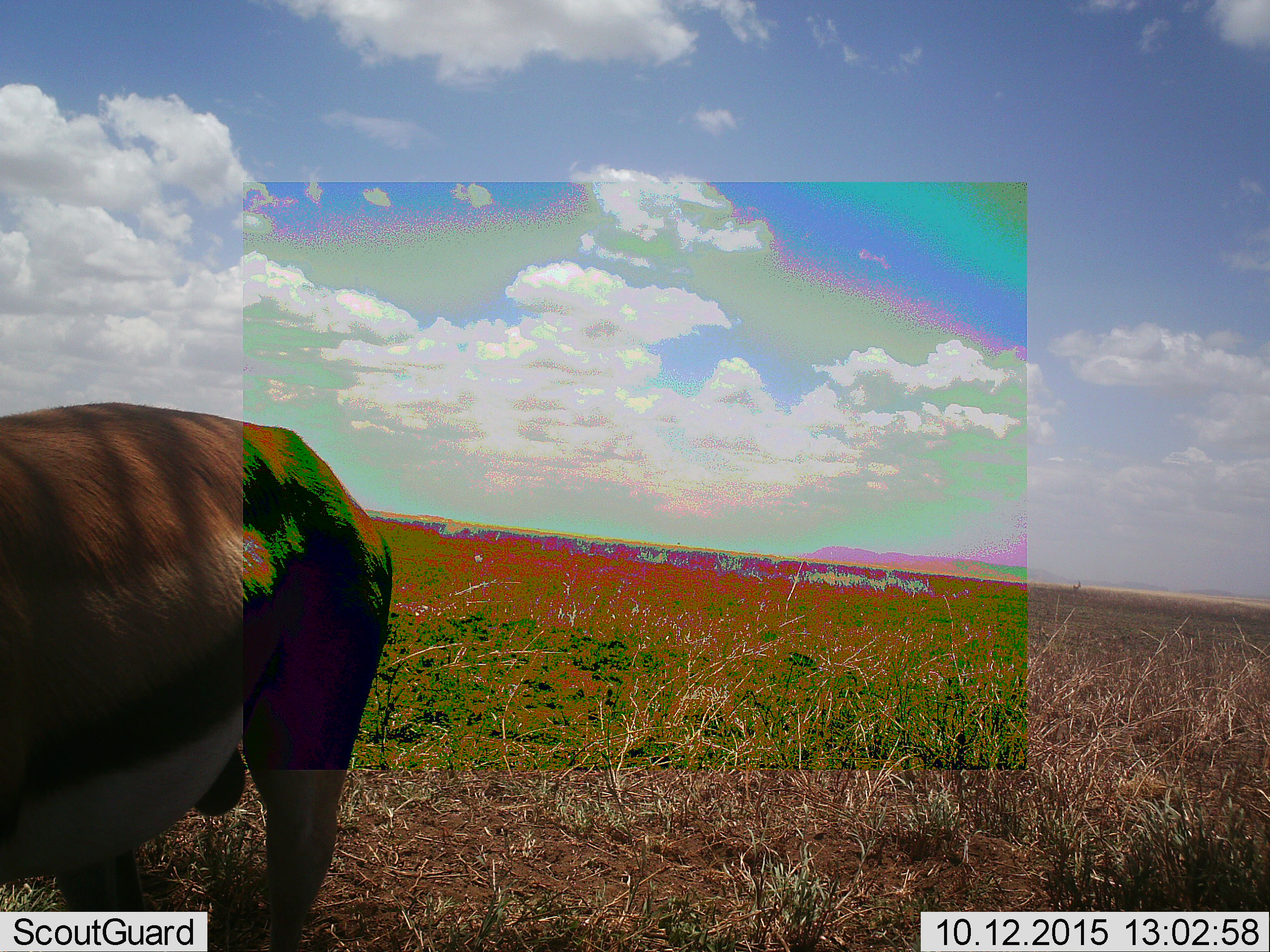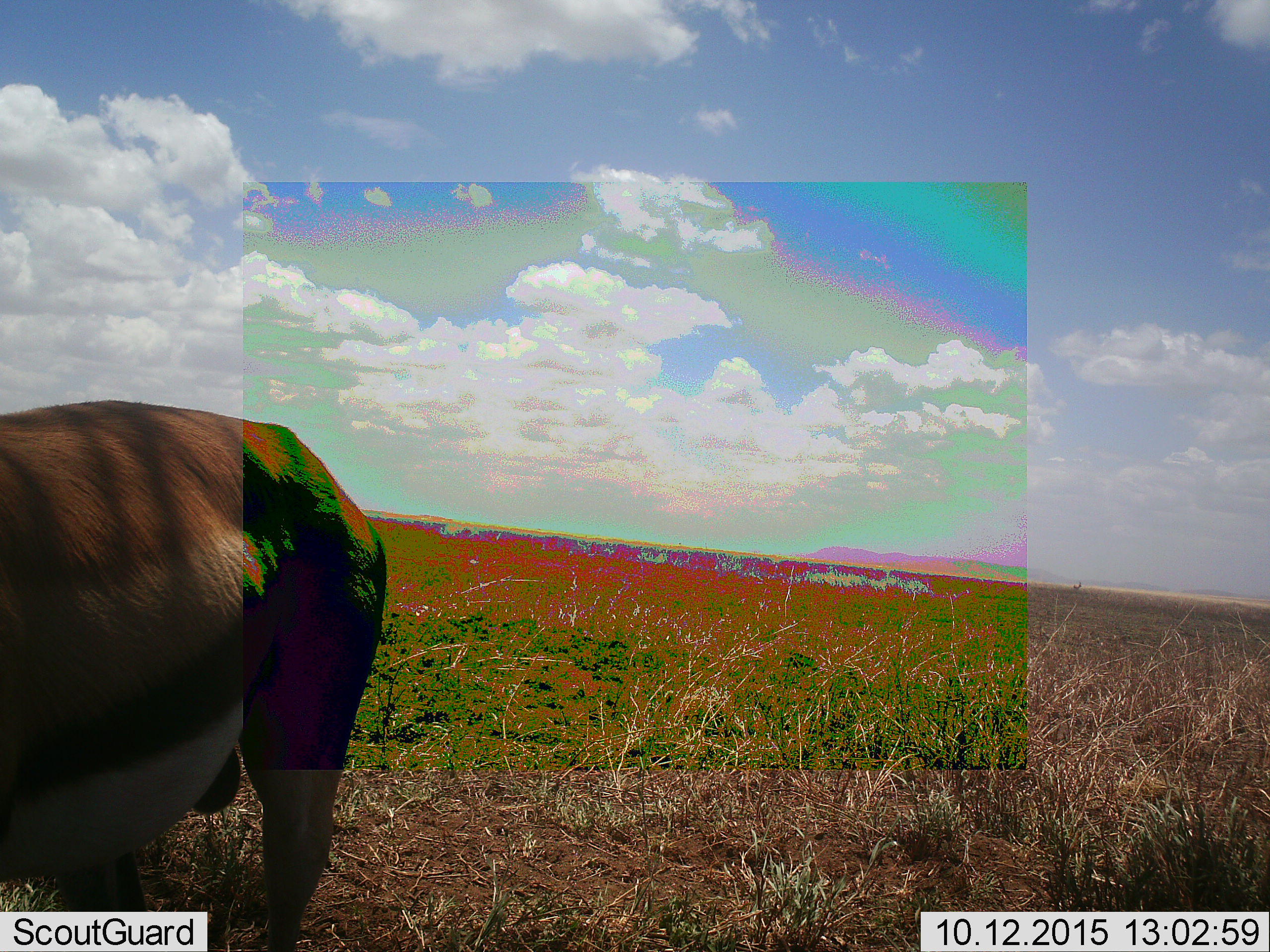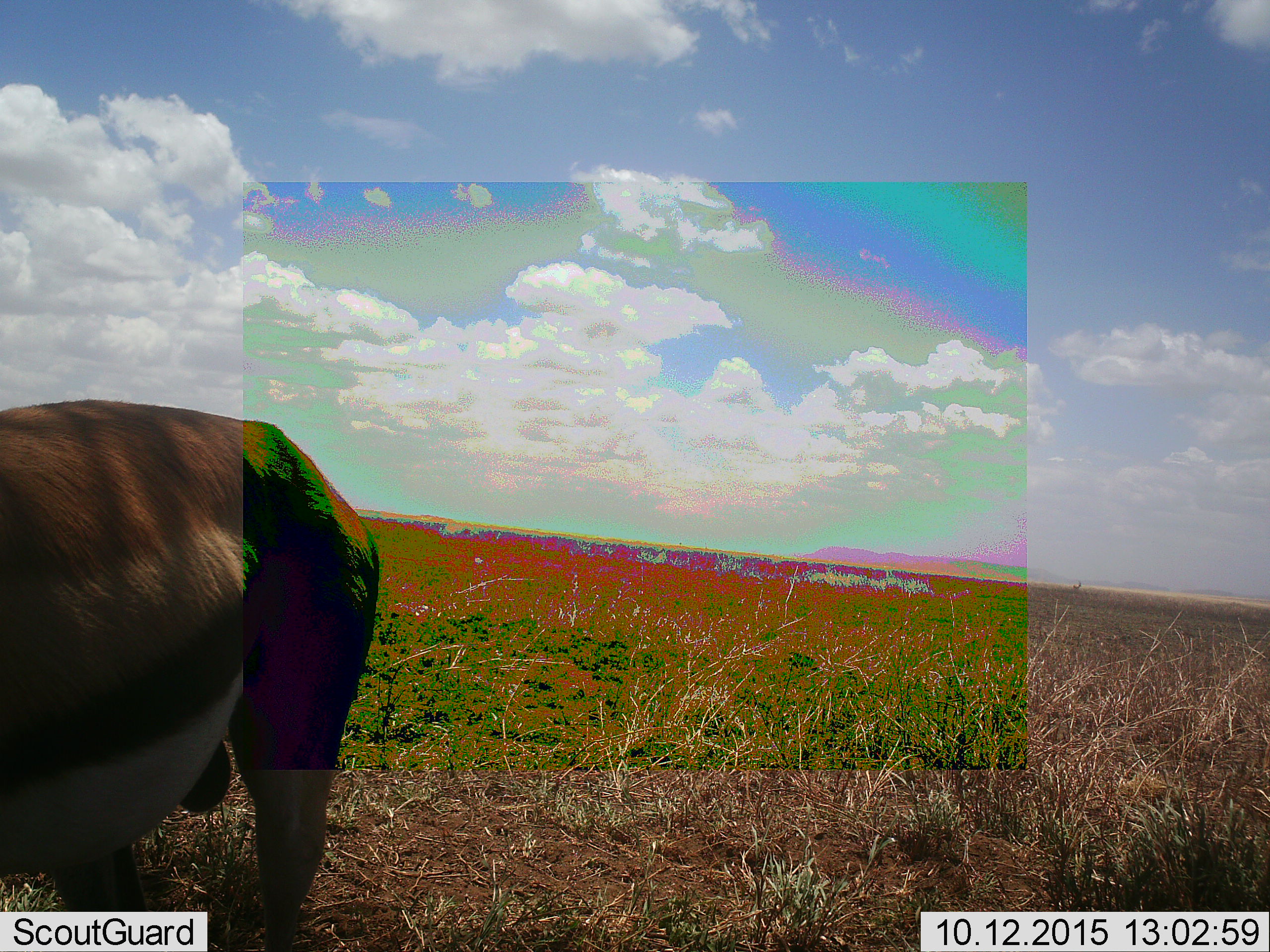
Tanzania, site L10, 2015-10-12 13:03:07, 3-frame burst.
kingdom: Animalia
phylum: Chordata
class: Mammalia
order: Artiodactyla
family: Bovidae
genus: Eudorcas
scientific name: Eudorcas thomsonii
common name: thomson's gazelle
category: gazellethomsons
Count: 1.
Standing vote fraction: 100%.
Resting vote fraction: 0%.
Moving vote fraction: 17%.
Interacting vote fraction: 0%.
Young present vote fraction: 0%.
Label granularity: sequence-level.